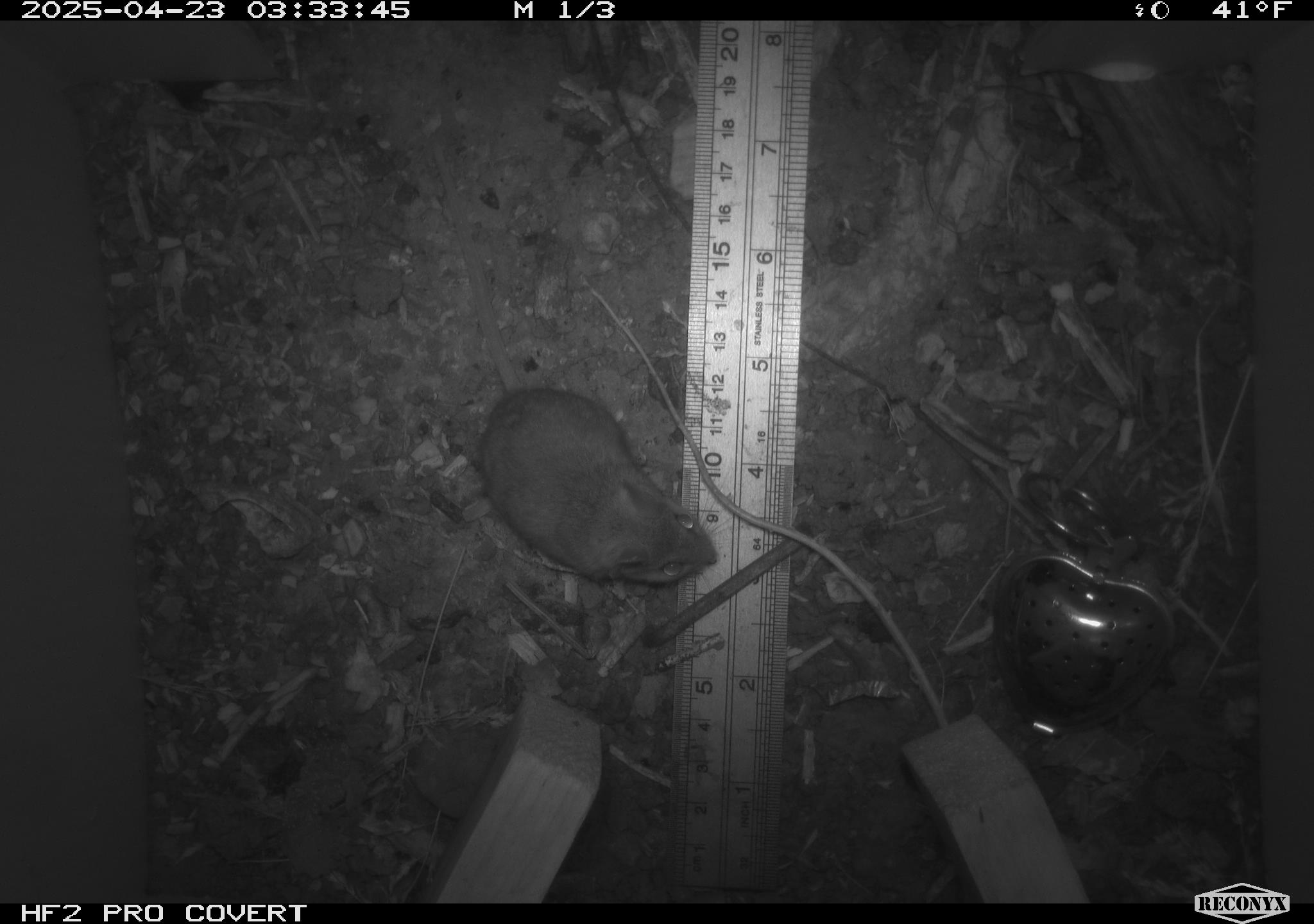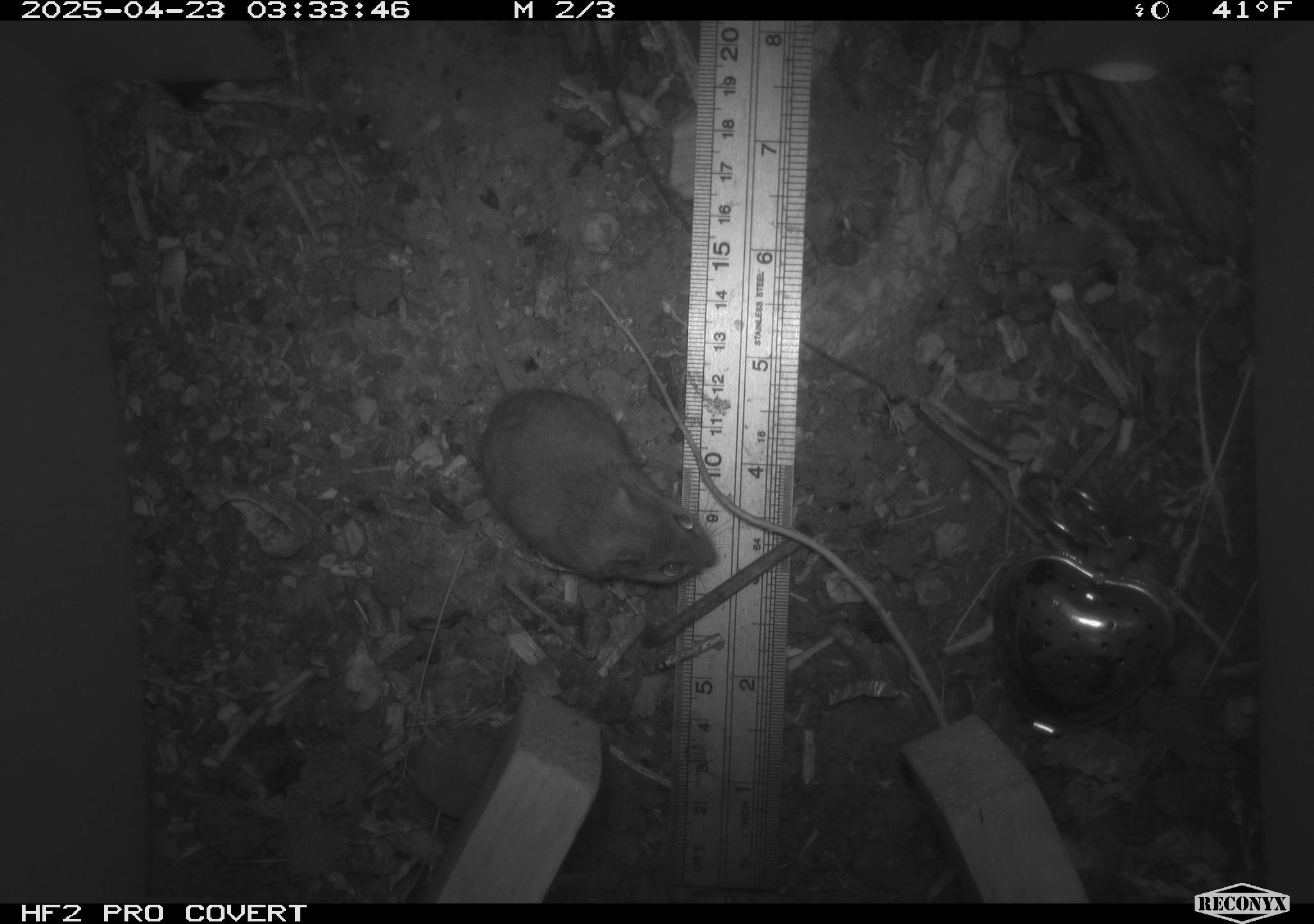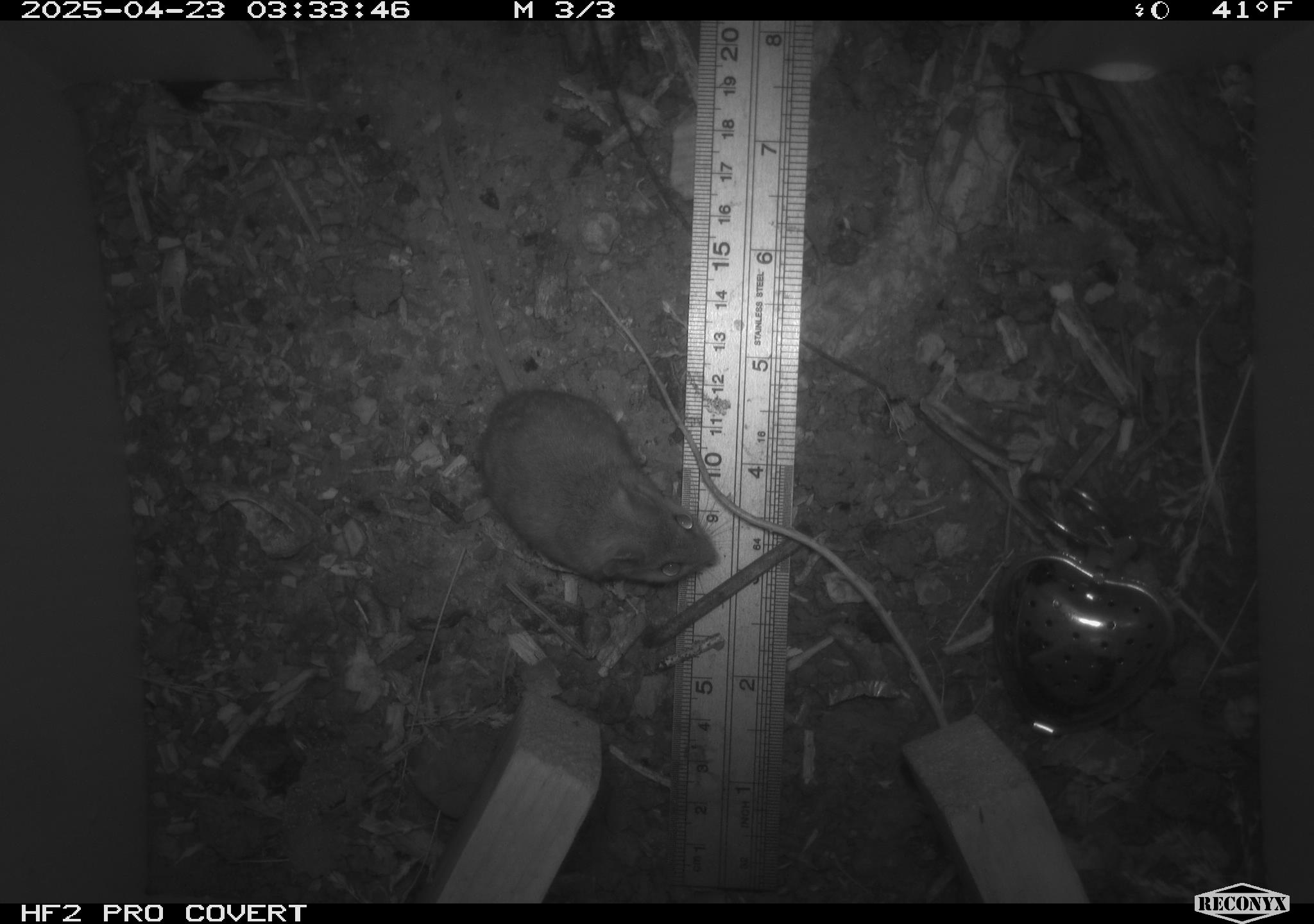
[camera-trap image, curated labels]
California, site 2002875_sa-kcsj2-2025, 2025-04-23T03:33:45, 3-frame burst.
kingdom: Animalia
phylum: Chordata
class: Mammalia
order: Rodentia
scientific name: Rodentia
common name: rodent